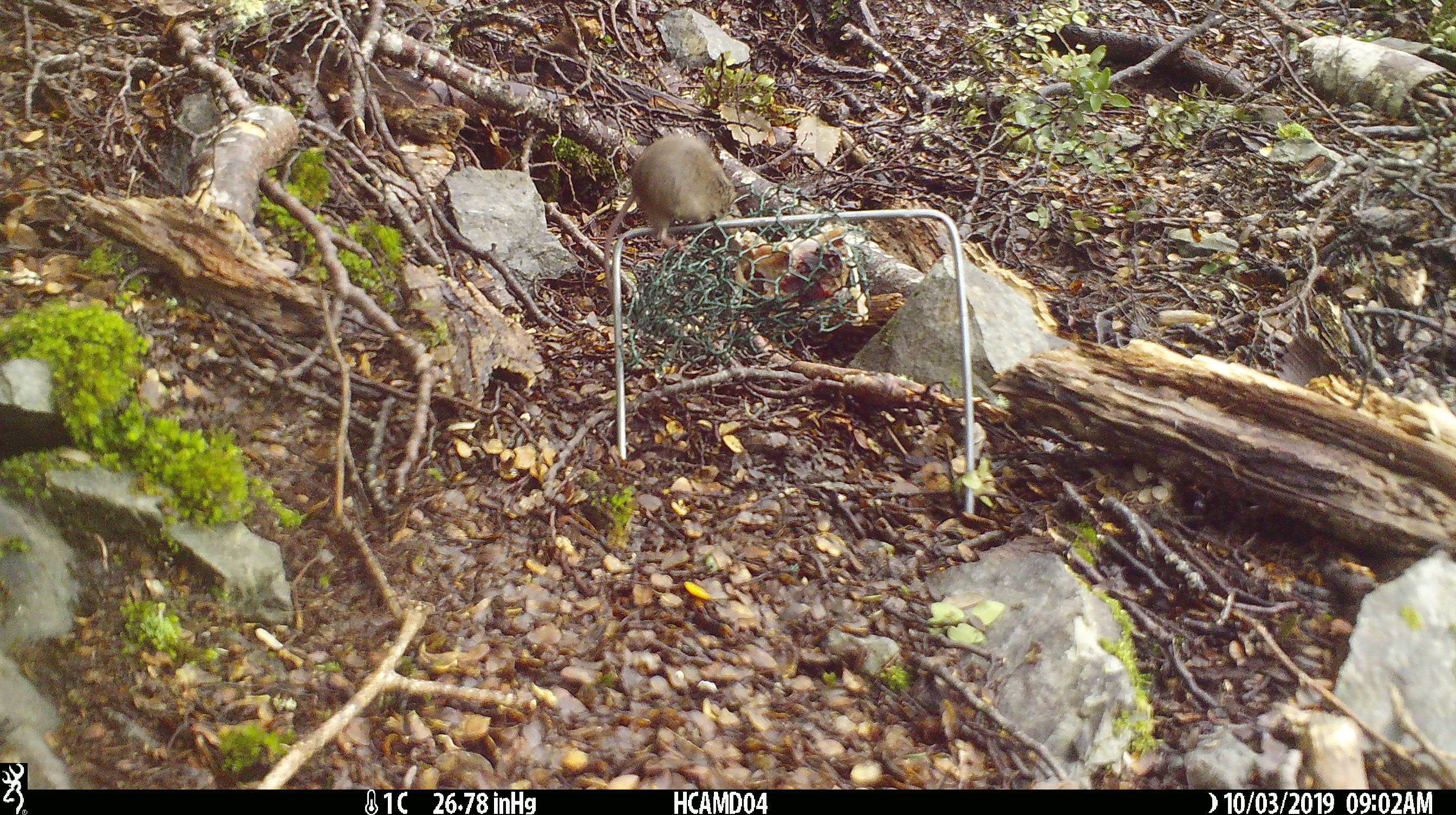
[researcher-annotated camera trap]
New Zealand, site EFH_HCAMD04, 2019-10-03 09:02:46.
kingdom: Animalia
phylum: Chordata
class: Mammalia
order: Rodentia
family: Muridae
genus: Mus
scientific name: Mus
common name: mouse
Mouse (Mus).